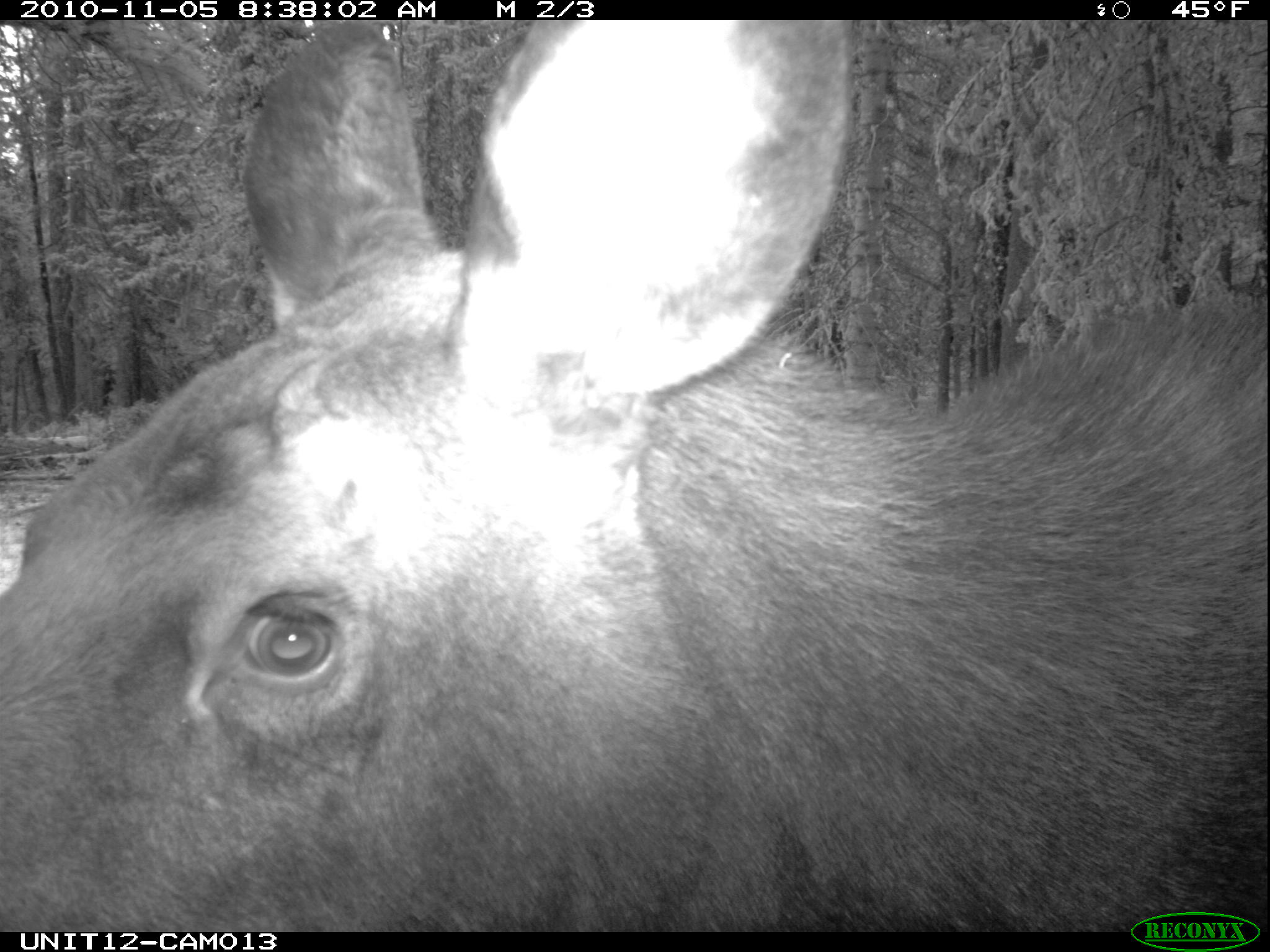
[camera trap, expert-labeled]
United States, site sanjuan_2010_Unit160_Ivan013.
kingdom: Animalia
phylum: Chordata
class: Mammalia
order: Artiodactyla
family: Cervidae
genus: Alces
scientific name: Alces alces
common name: moose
Alces alces (moose).